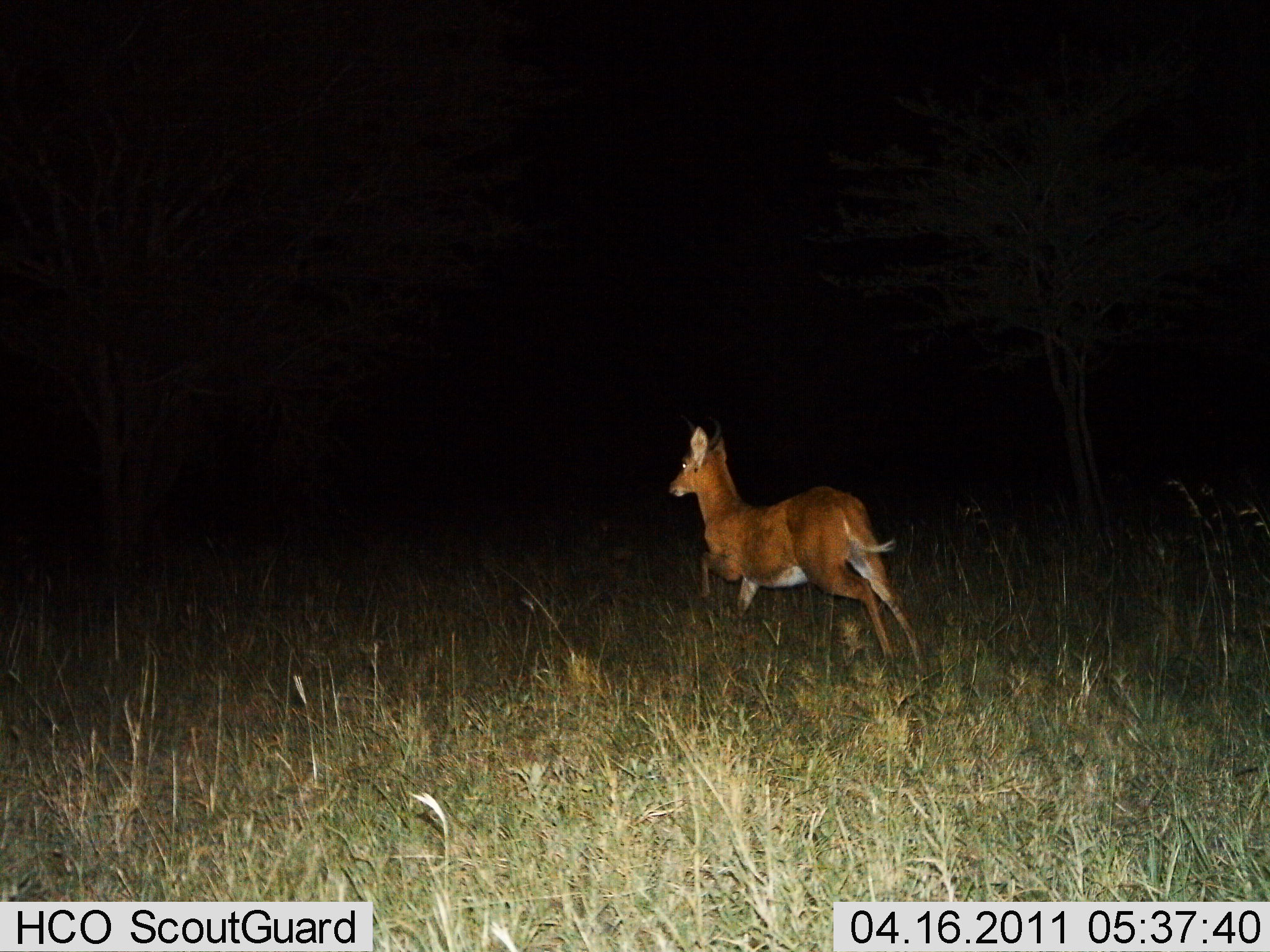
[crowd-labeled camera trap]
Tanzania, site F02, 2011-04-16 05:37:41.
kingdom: Animalia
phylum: Chordata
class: Mammalia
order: Artiodactyla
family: Bovidae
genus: Redunca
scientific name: Redunca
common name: reedbuck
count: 1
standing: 0%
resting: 0%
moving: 100%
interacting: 0%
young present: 0%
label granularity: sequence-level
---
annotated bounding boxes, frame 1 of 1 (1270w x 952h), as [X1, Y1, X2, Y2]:
animal: [660, 405, 932, 700]